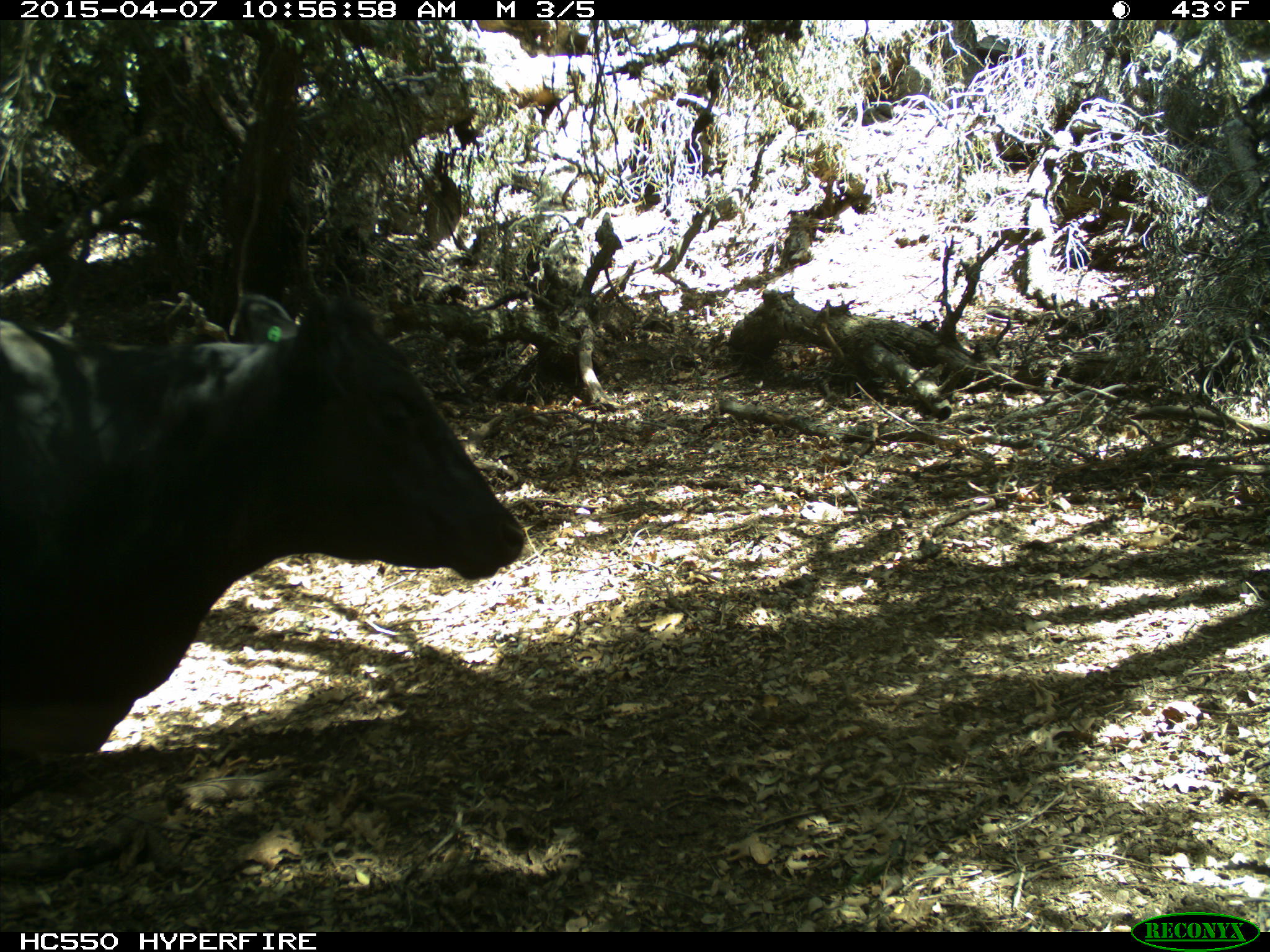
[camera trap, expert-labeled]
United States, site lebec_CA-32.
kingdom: Animalia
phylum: Chordata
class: Mammalia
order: Artiodactyla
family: Bovidae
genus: Bos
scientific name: Bos taurus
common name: domestic cow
Bos taurus (domestic cow).